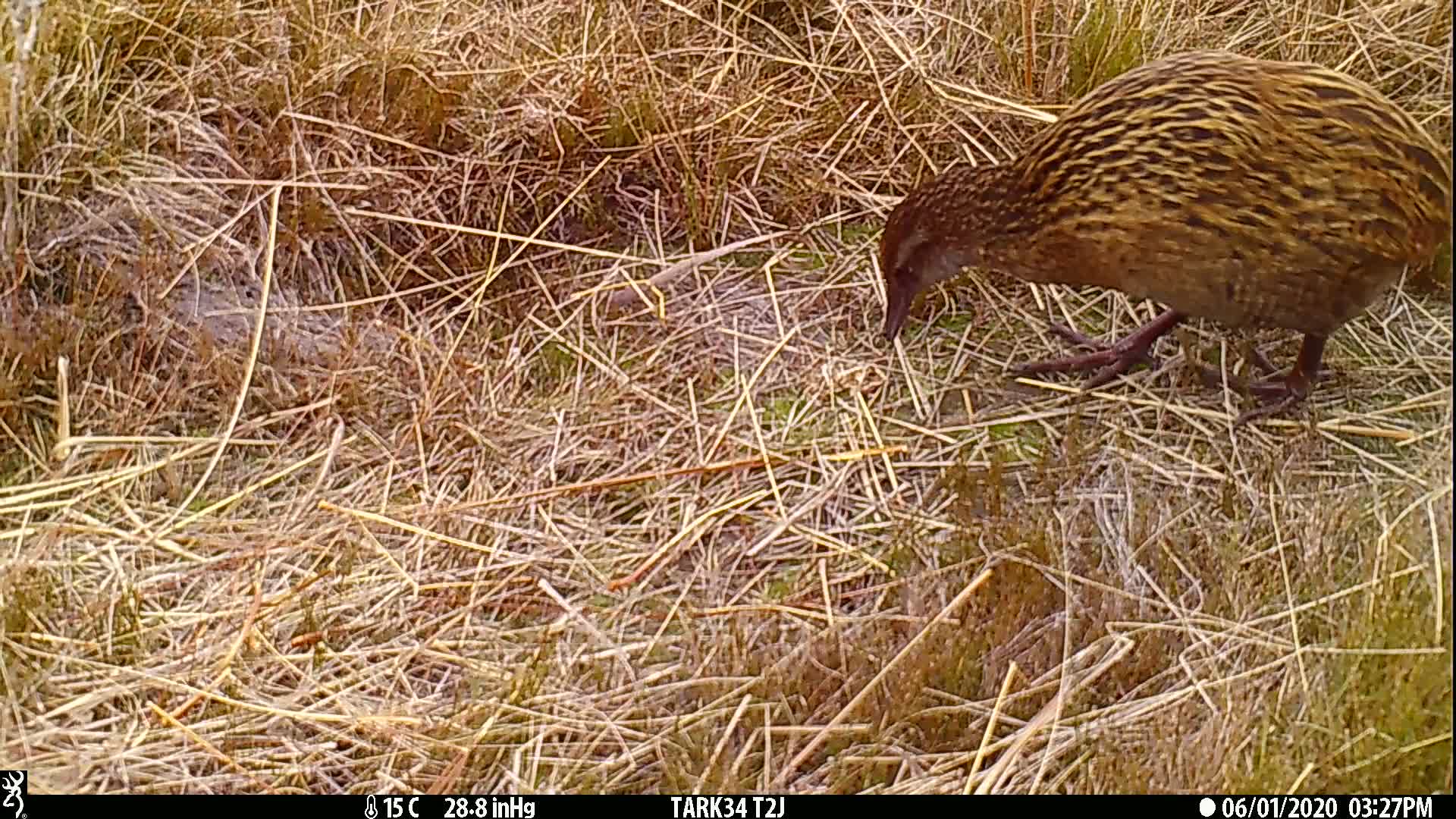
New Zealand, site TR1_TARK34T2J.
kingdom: Animalia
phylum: Chordata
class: Aves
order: Gruiformes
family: Rallidae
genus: Gallirallus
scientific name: Gallirallus australis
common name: weka